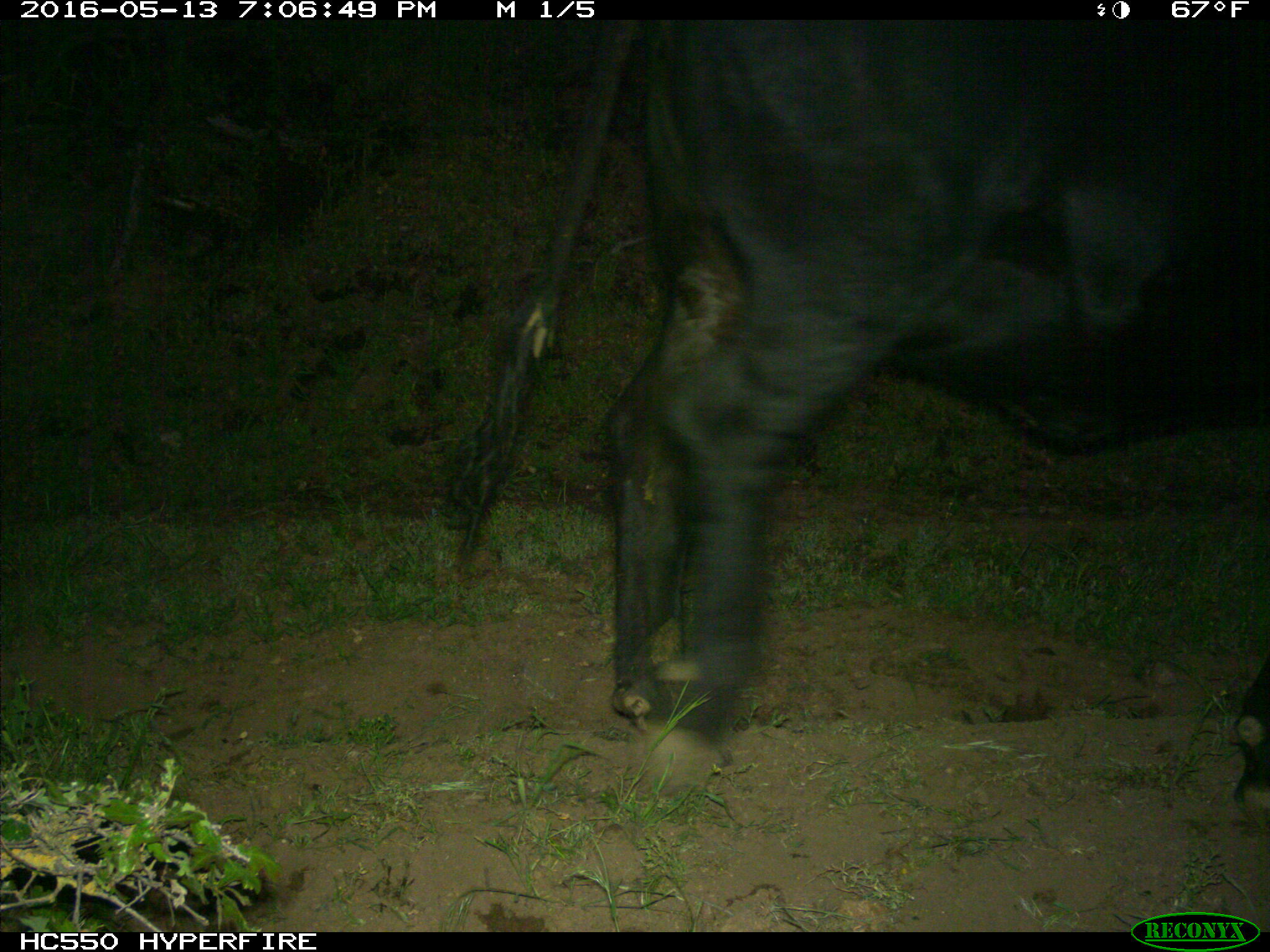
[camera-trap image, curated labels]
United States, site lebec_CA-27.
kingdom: Animalia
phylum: Chordata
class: Mammalia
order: Artiodactyla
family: Bovidae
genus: Bos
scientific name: Bos taurus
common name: domestic cow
Bos taurus (domestic cow).